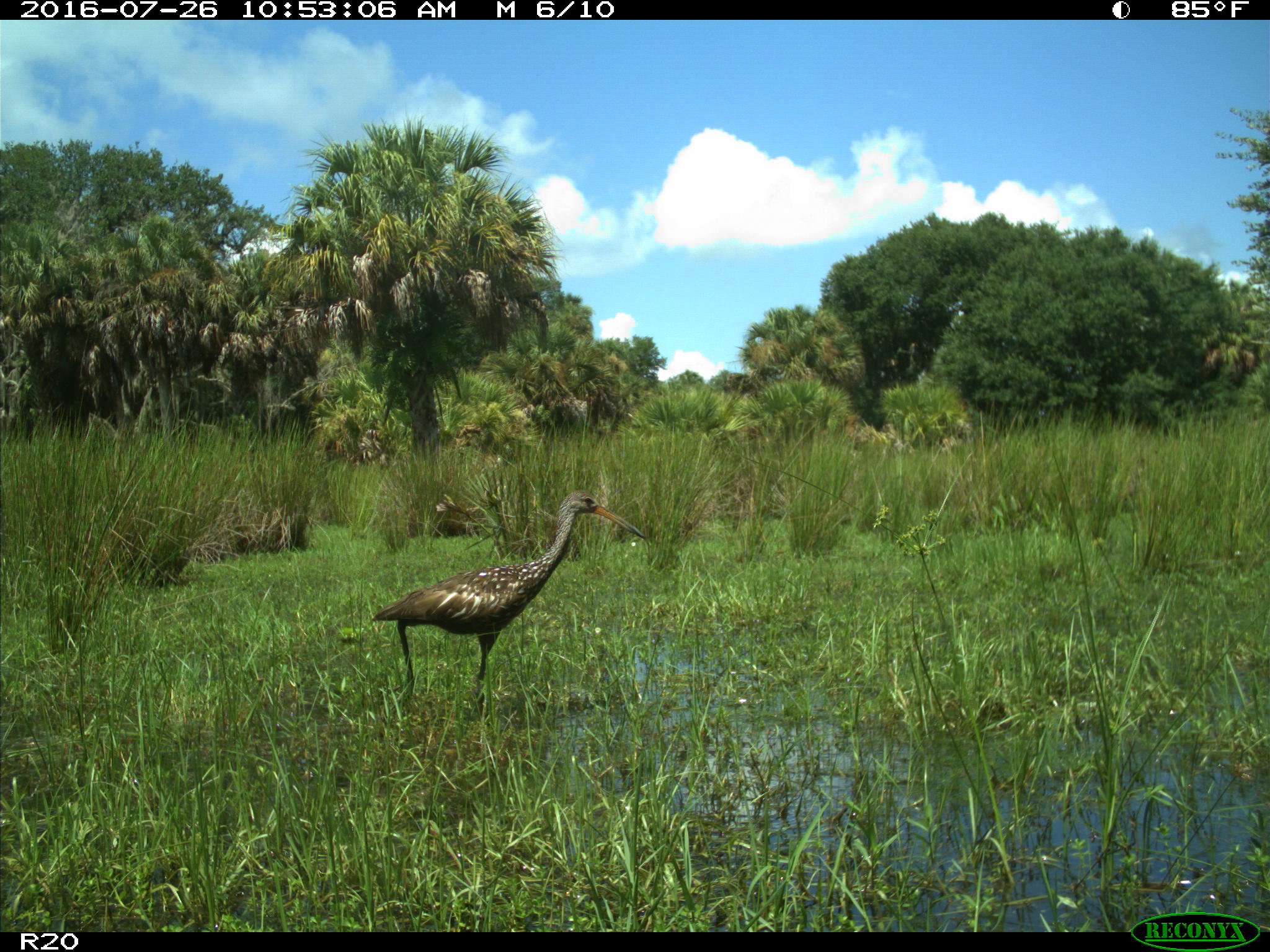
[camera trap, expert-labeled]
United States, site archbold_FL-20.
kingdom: Animalia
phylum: Chordata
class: Aves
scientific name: Aves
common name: birds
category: unidentified bird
Unidentified bird (birds) (Aves).